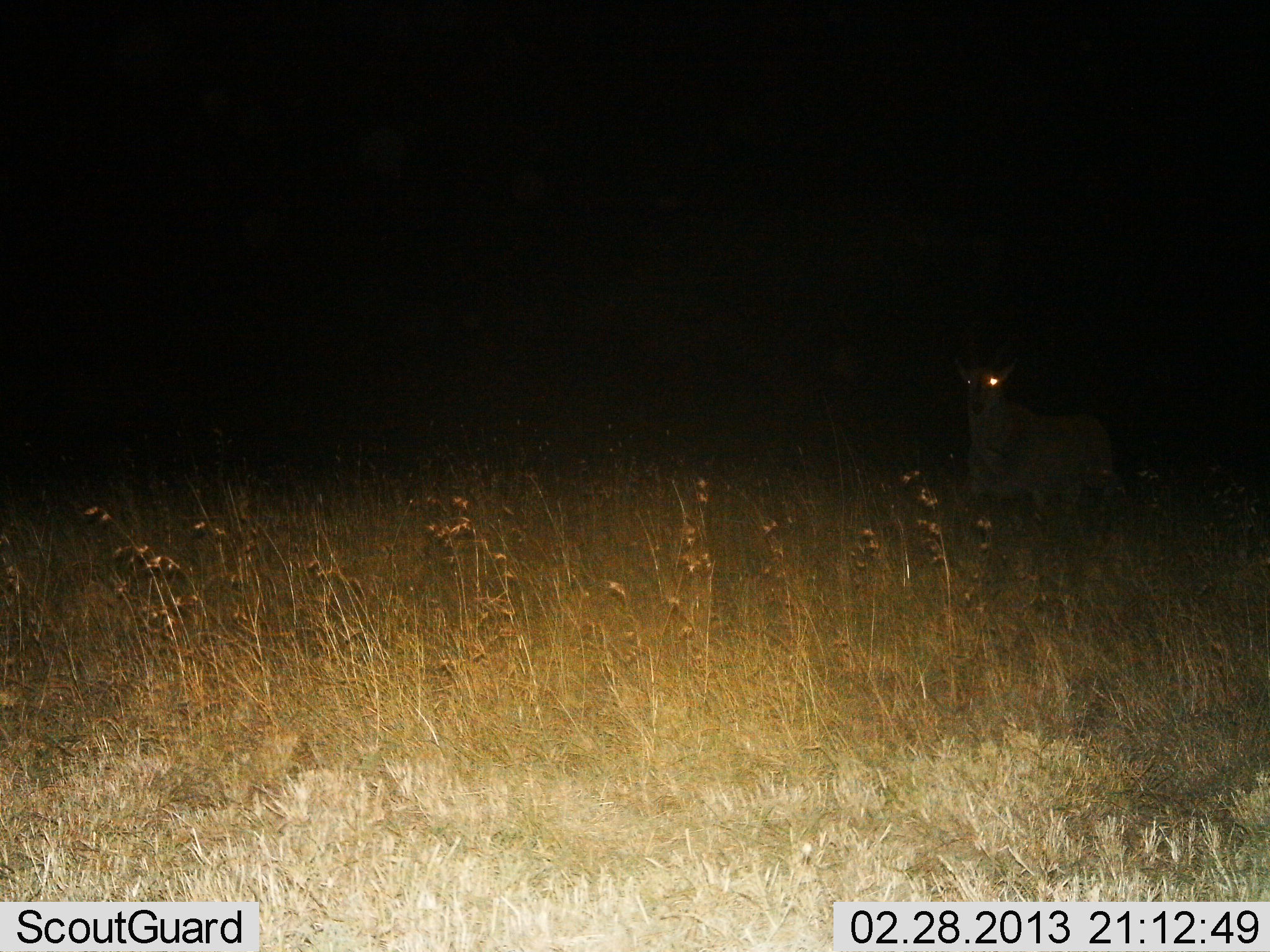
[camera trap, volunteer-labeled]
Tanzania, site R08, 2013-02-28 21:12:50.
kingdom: Animalia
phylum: Chordata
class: Mammalia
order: Artiodactyla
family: Bovidae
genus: Tragelaphus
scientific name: Tragelaphus oryx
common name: eland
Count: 1.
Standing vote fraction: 100%.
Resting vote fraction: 0%.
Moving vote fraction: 0%.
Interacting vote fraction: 0%.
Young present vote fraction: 0%.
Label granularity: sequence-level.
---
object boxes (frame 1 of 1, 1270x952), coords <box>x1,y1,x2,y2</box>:
animal: <box>955,362,1112,505</box>